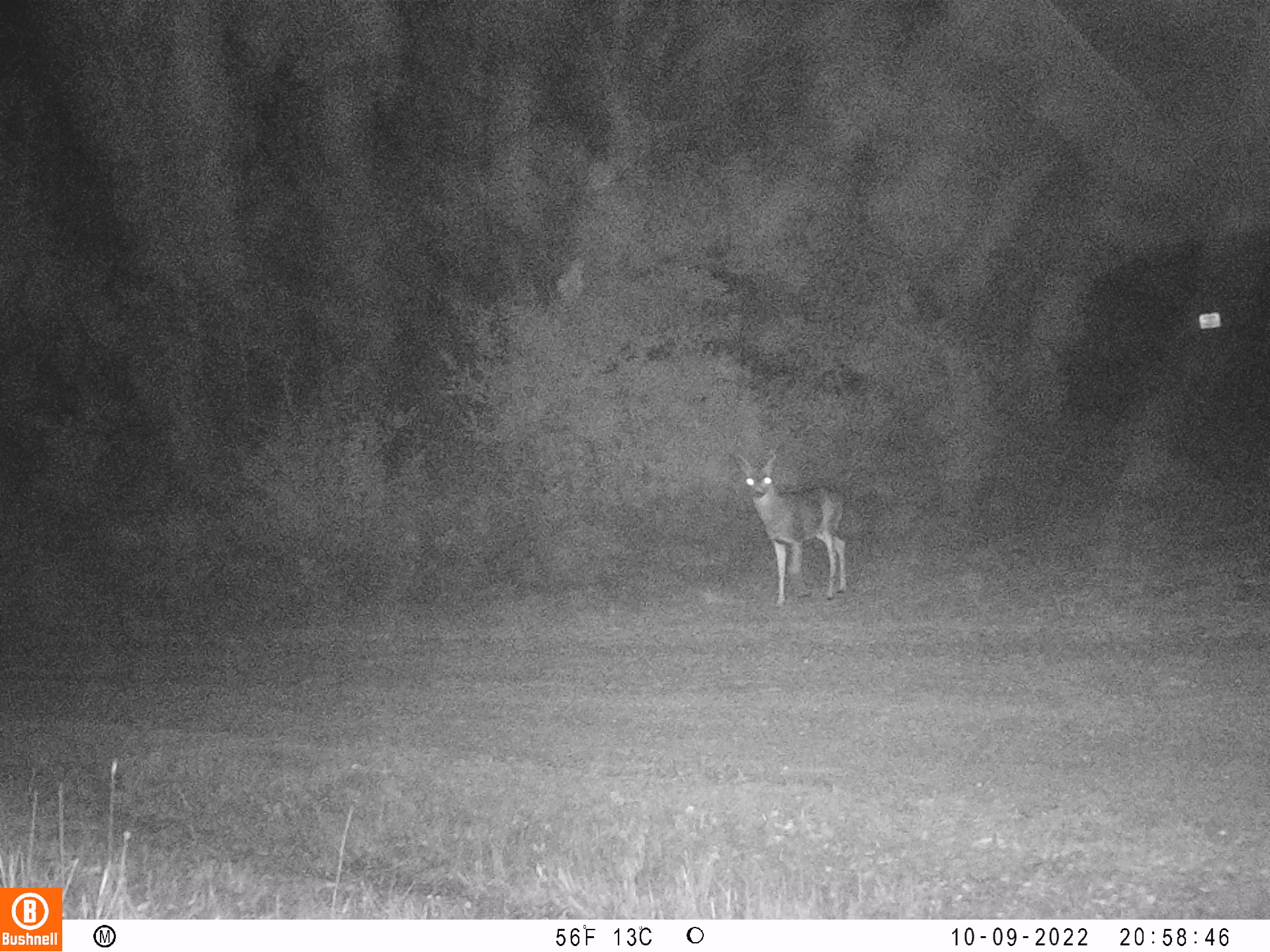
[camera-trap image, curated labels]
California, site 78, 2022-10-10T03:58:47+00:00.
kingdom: Animalia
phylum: Chordata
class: Mammalia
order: Artiodactyla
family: Cervidae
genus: Odocoileus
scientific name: Odocoileus hemionus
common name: mule deer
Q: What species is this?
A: Mule deer (Odocoileus hemionus).